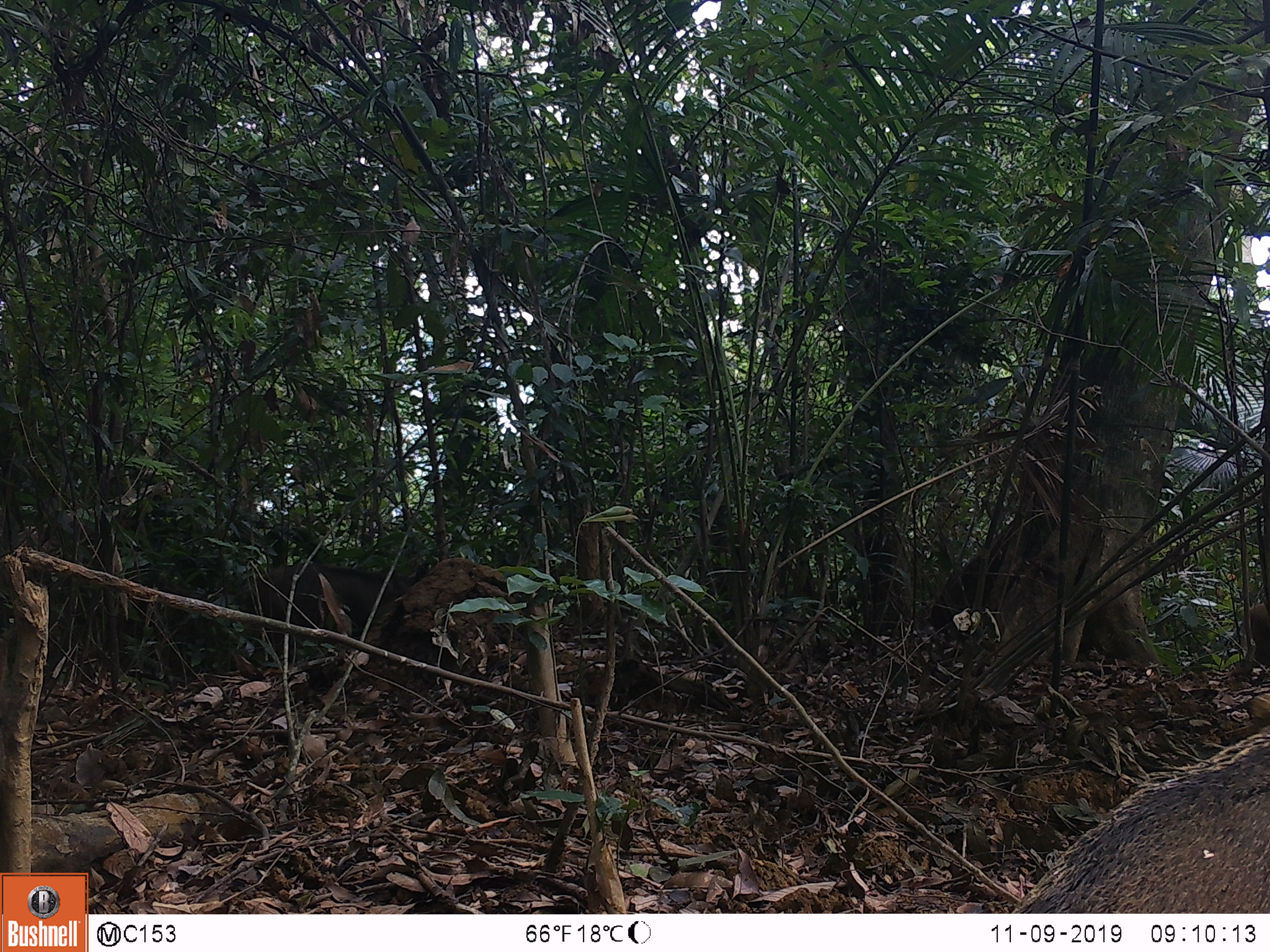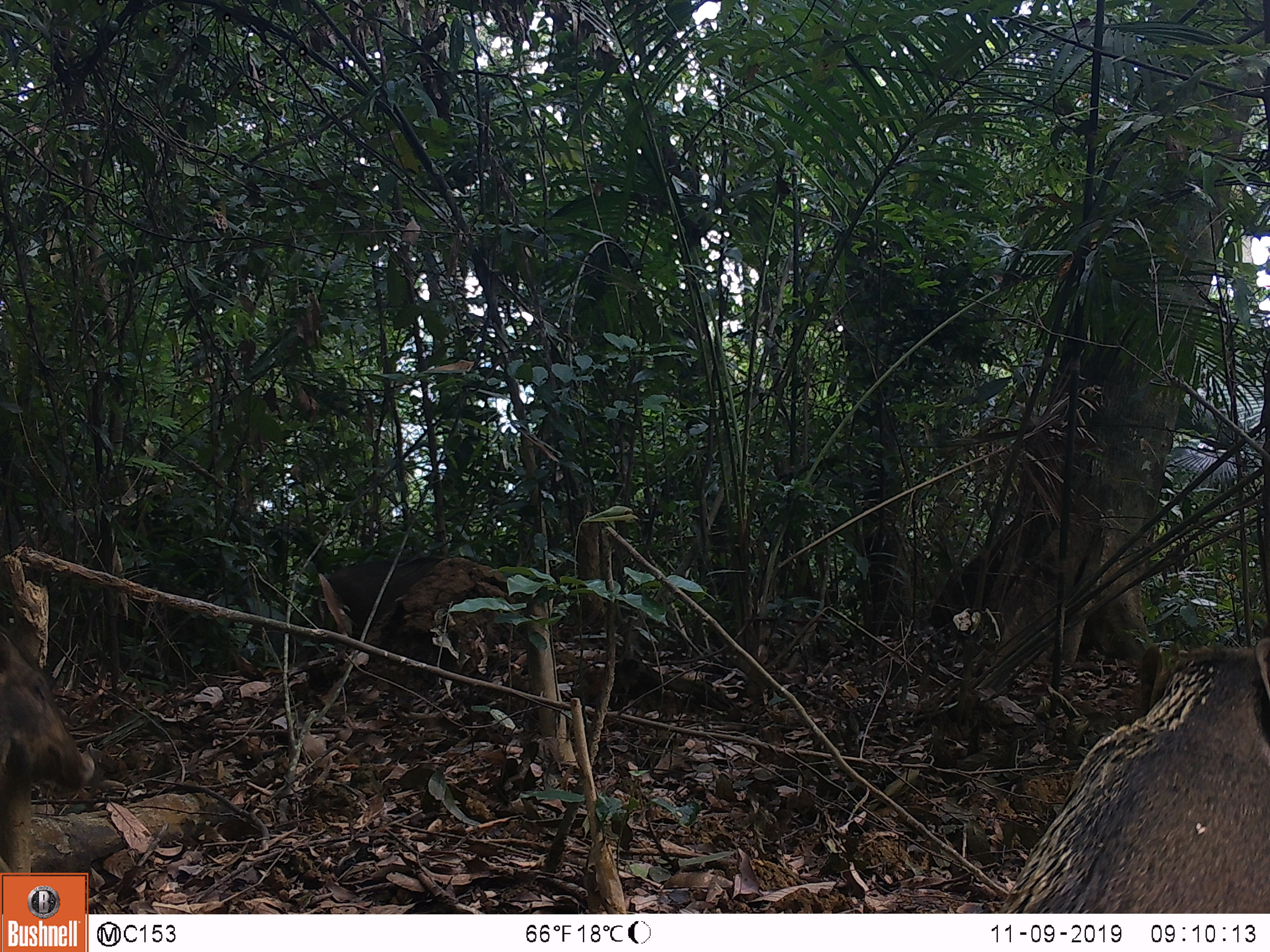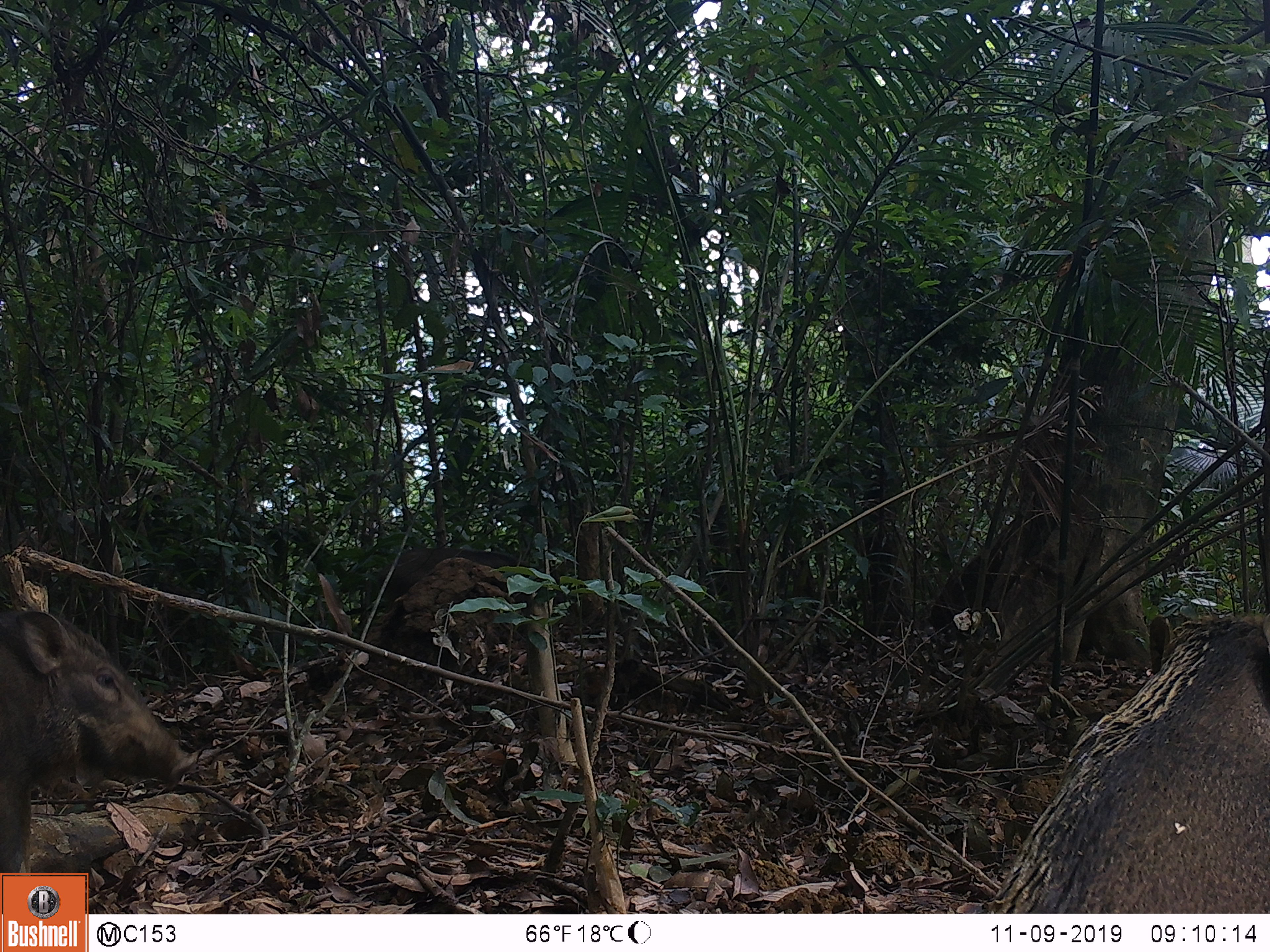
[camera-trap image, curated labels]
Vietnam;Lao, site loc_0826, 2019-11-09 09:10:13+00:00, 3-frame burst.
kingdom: Animalia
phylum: Chordata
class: Mammalia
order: Artiodactyla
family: Suidae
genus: Sus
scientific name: Sus scrofa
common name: eurasian wild pig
Eurasian wild pig (Sus scrofa). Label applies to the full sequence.